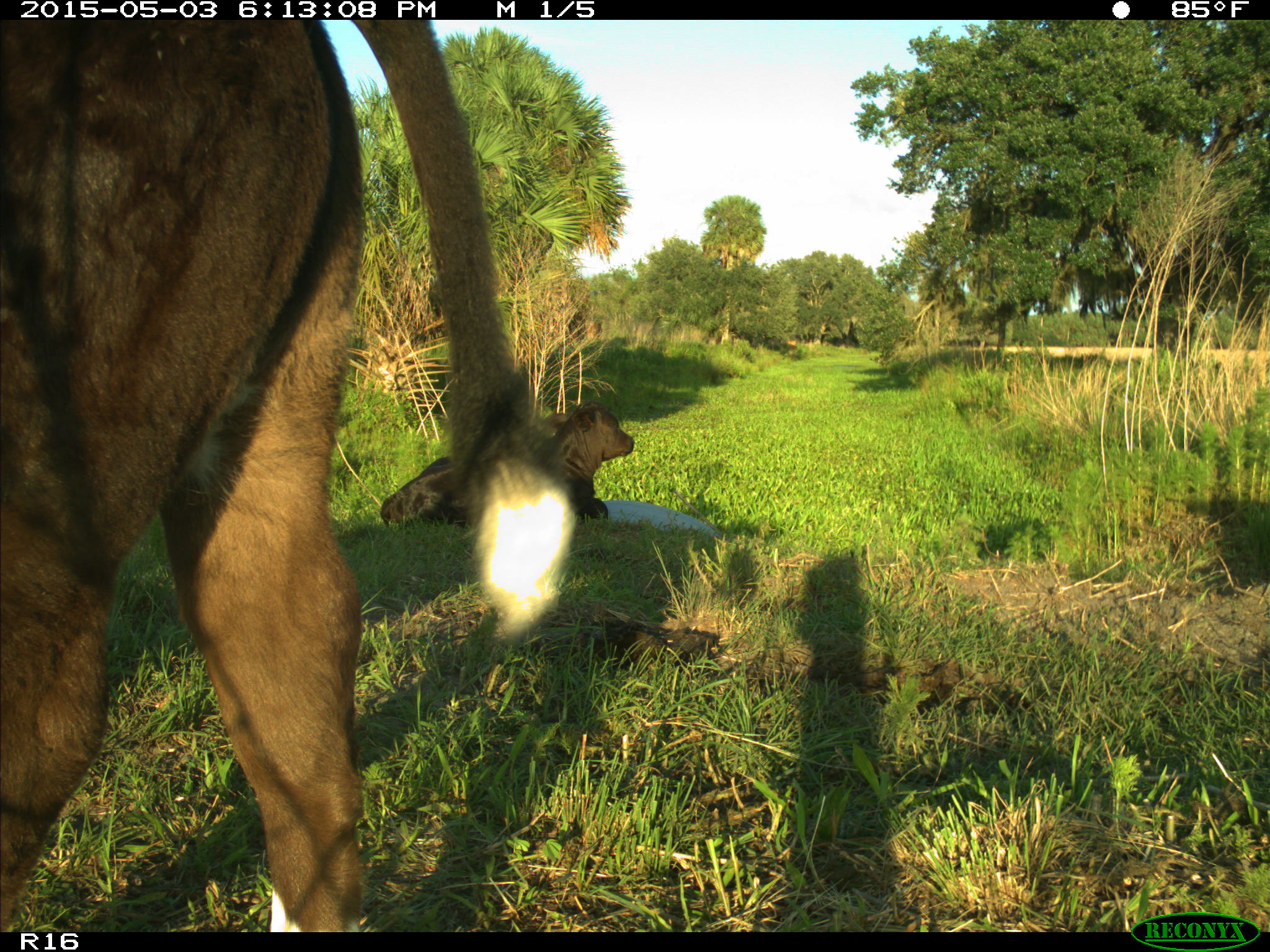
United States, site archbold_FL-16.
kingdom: Animalia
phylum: Chordata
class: Mammalia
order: Artiodactyla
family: Bovidae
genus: Bos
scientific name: Bos taurus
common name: domestic cow